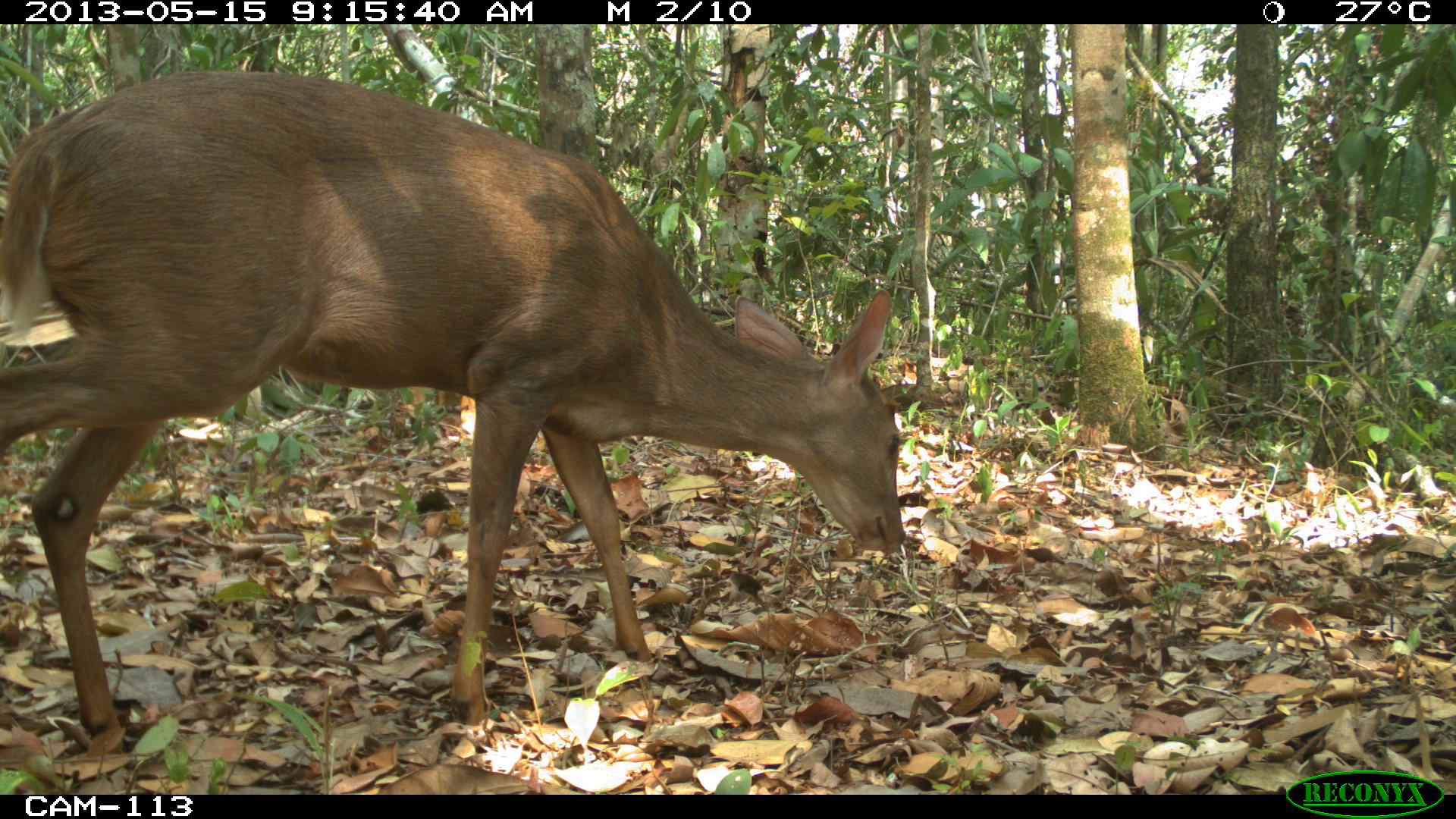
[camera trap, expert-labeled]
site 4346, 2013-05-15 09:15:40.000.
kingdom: Animalia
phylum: Chordata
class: Mammalia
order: Artiodactyla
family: Cervidae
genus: Odocoileus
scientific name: Odocoileus pandora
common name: yucatán brown brocket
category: mazama pandora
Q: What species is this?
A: Mazama pandora (yucatán brown brocket) (Odocoileus pandora).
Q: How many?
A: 1.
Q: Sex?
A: Female.